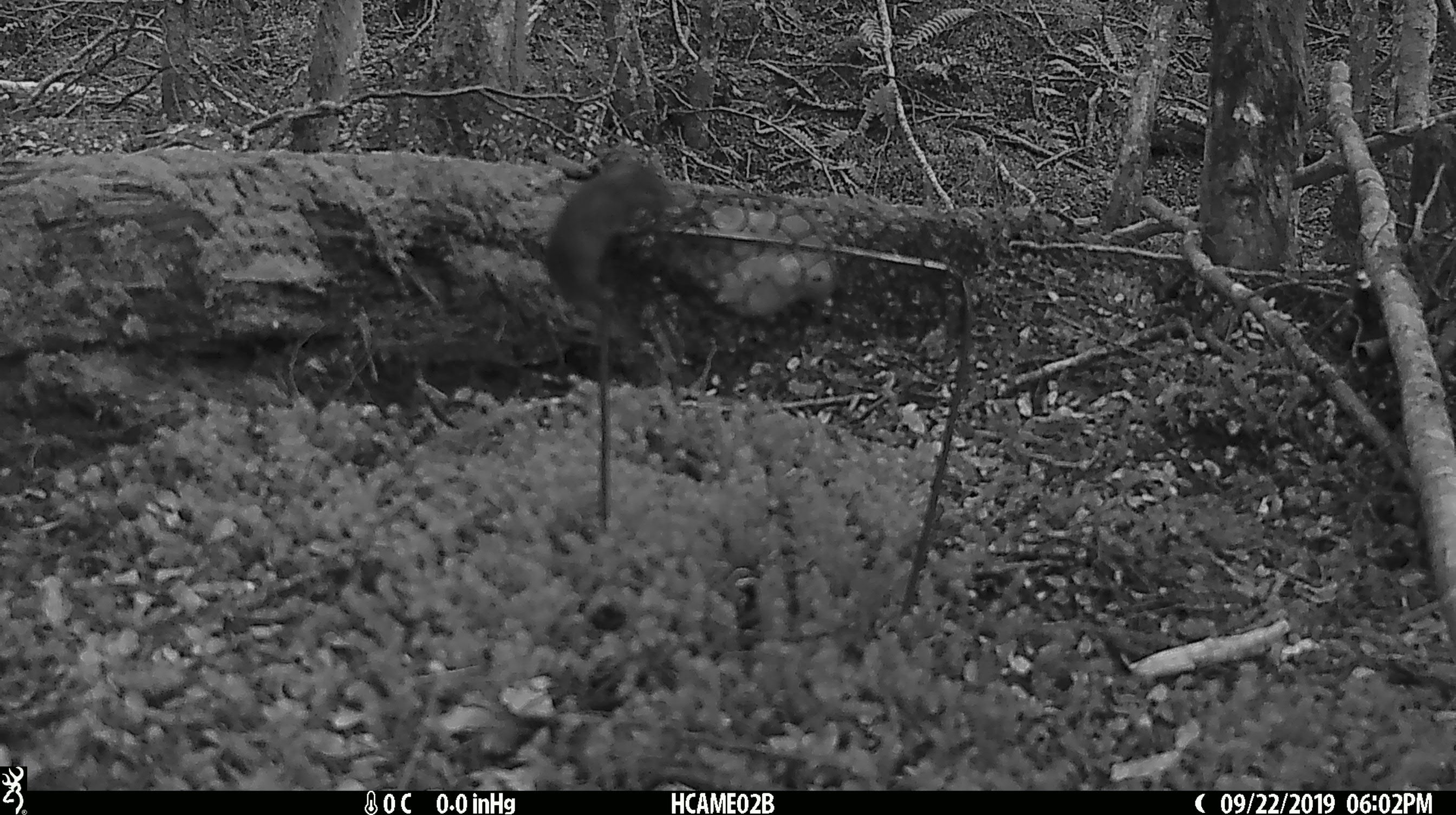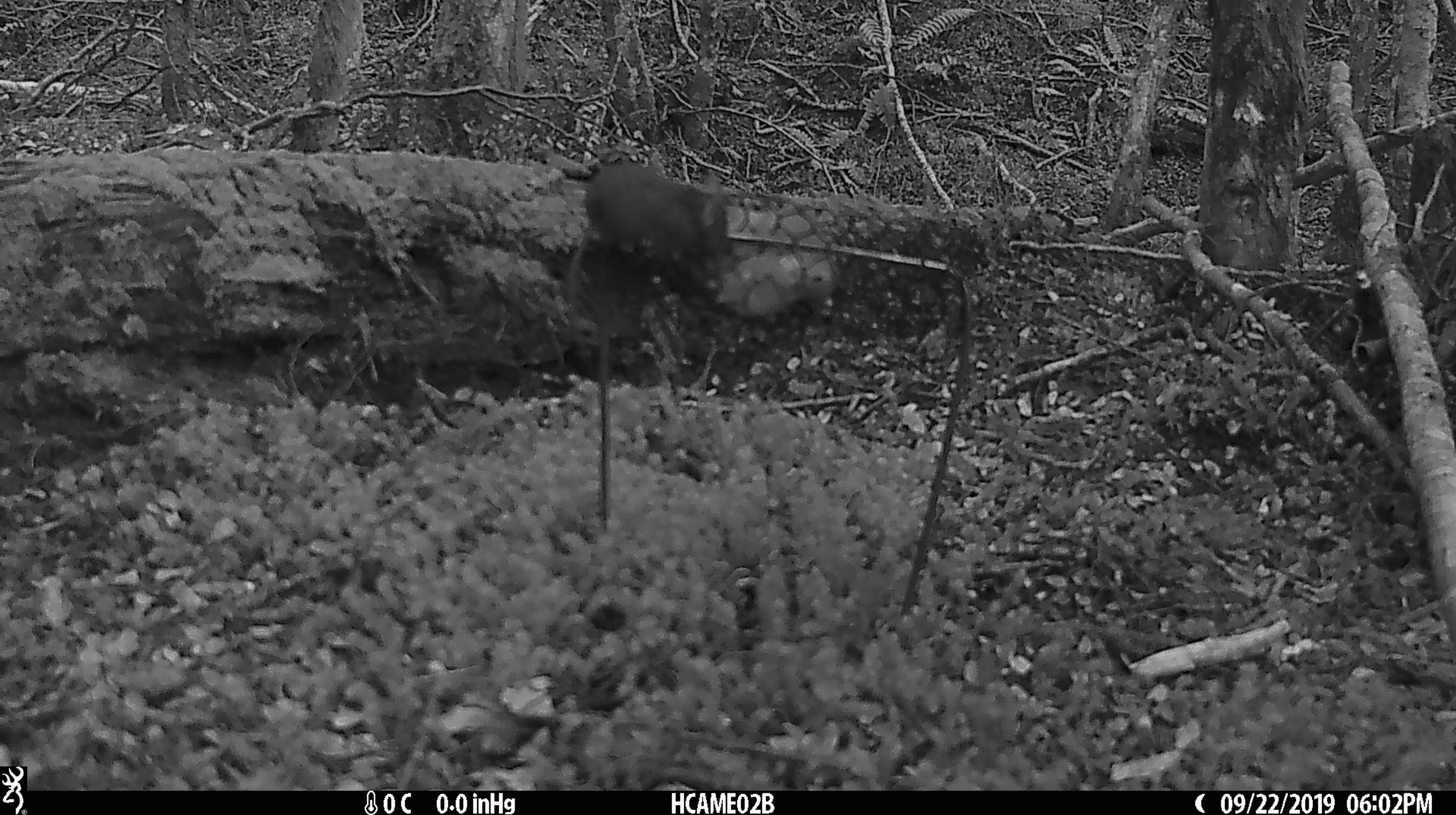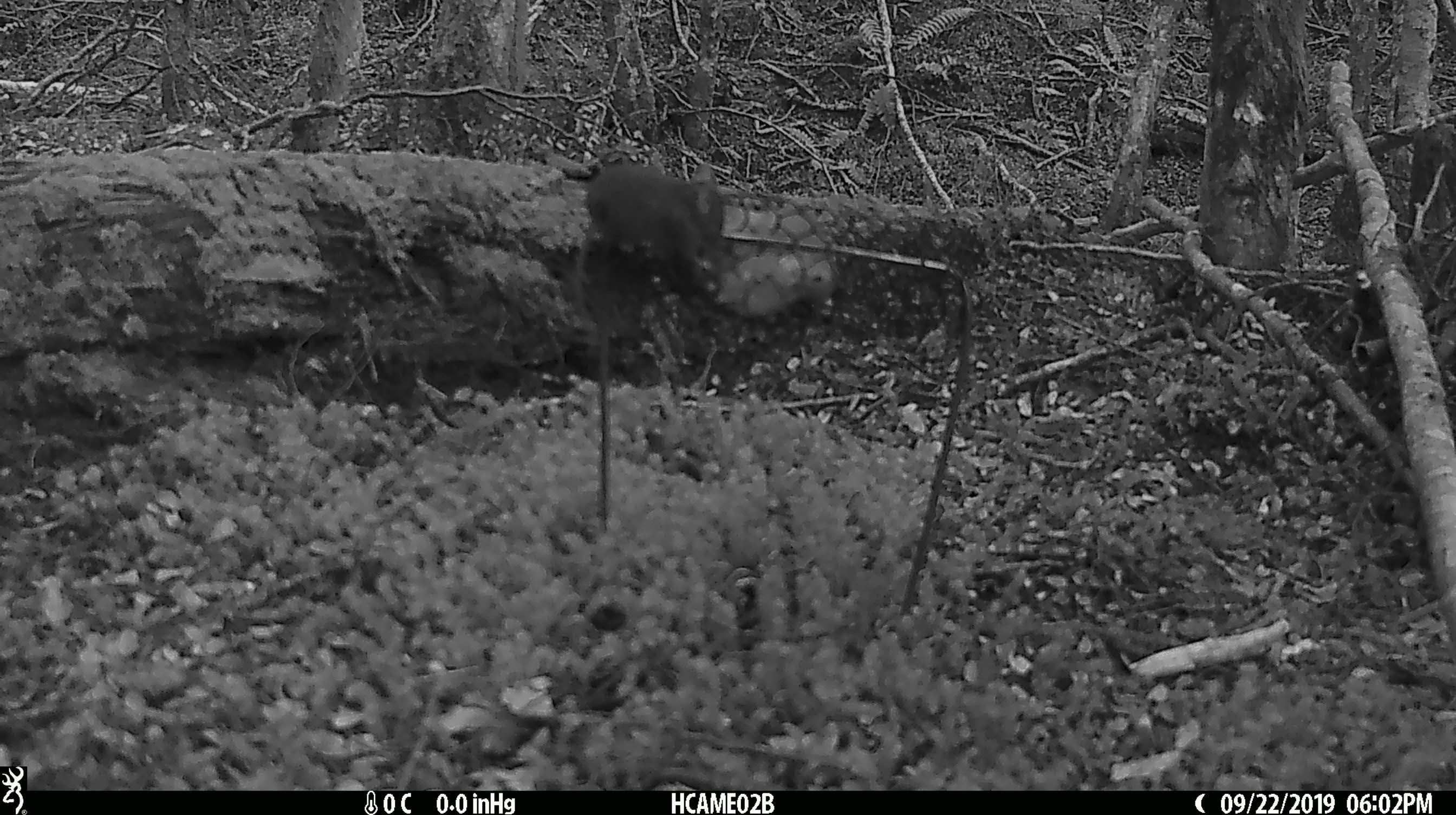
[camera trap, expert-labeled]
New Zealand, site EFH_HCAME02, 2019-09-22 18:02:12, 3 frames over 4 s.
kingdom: Animalia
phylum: Chordata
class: Mammalia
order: Rodentia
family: Muridae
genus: Mus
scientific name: Mus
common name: mouse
Mouse (Mus).